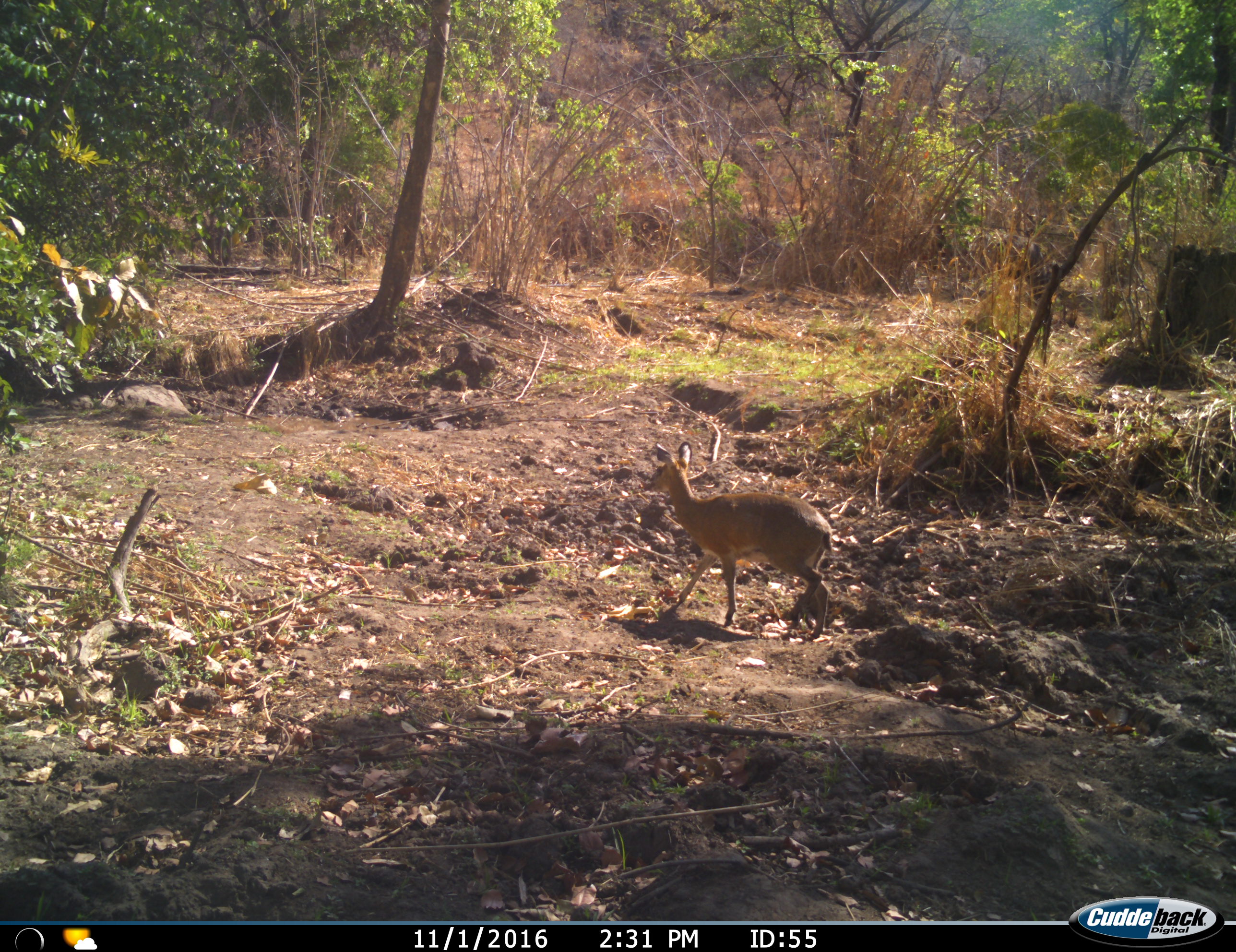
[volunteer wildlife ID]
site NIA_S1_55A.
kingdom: Animalia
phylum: Chordata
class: Mammalia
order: Artiodactyla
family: Bovidae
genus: Sylvicapra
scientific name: Sylvicapra grimmia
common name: common duiker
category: duikercommongrey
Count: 1.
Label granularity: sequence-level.